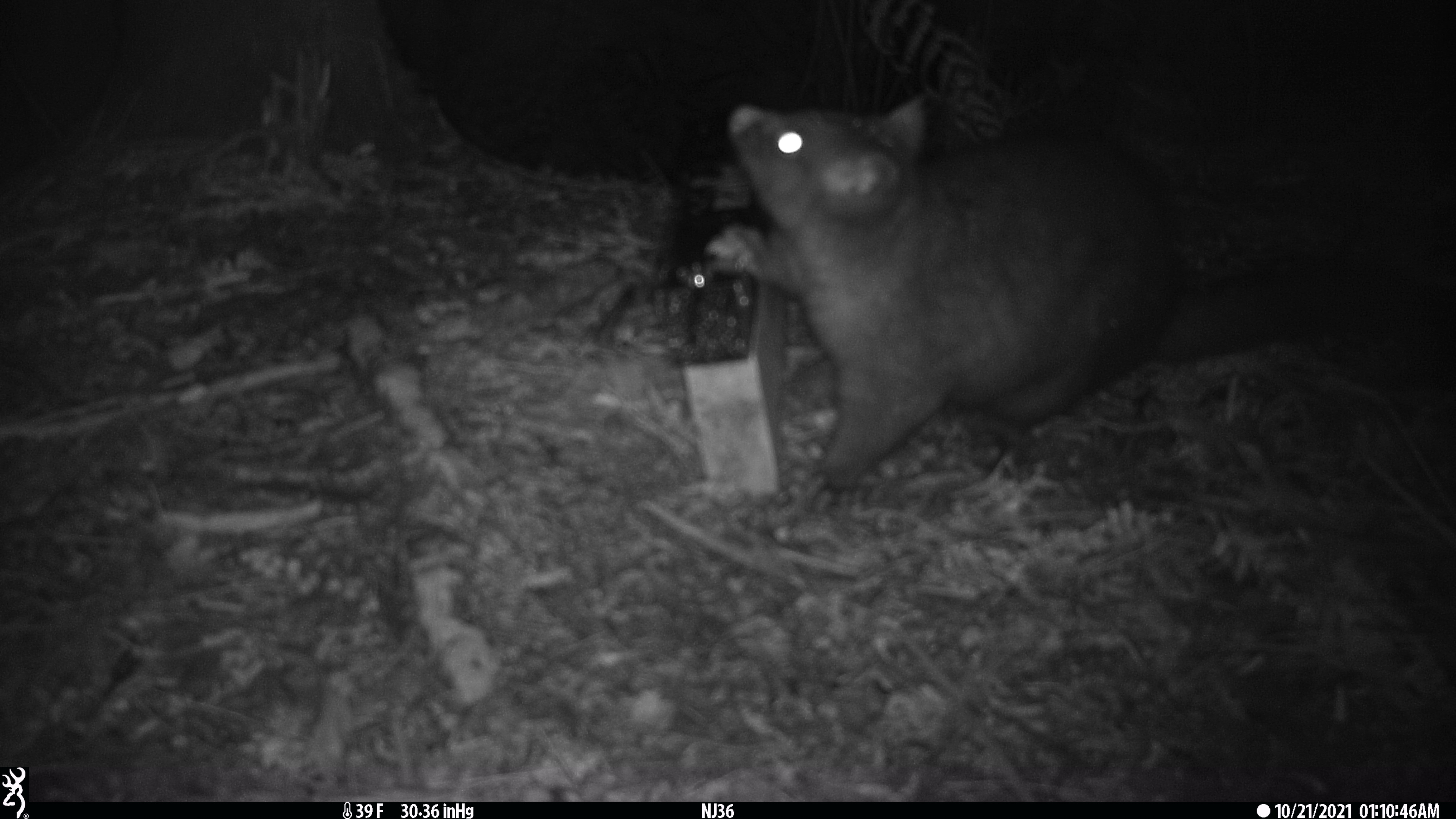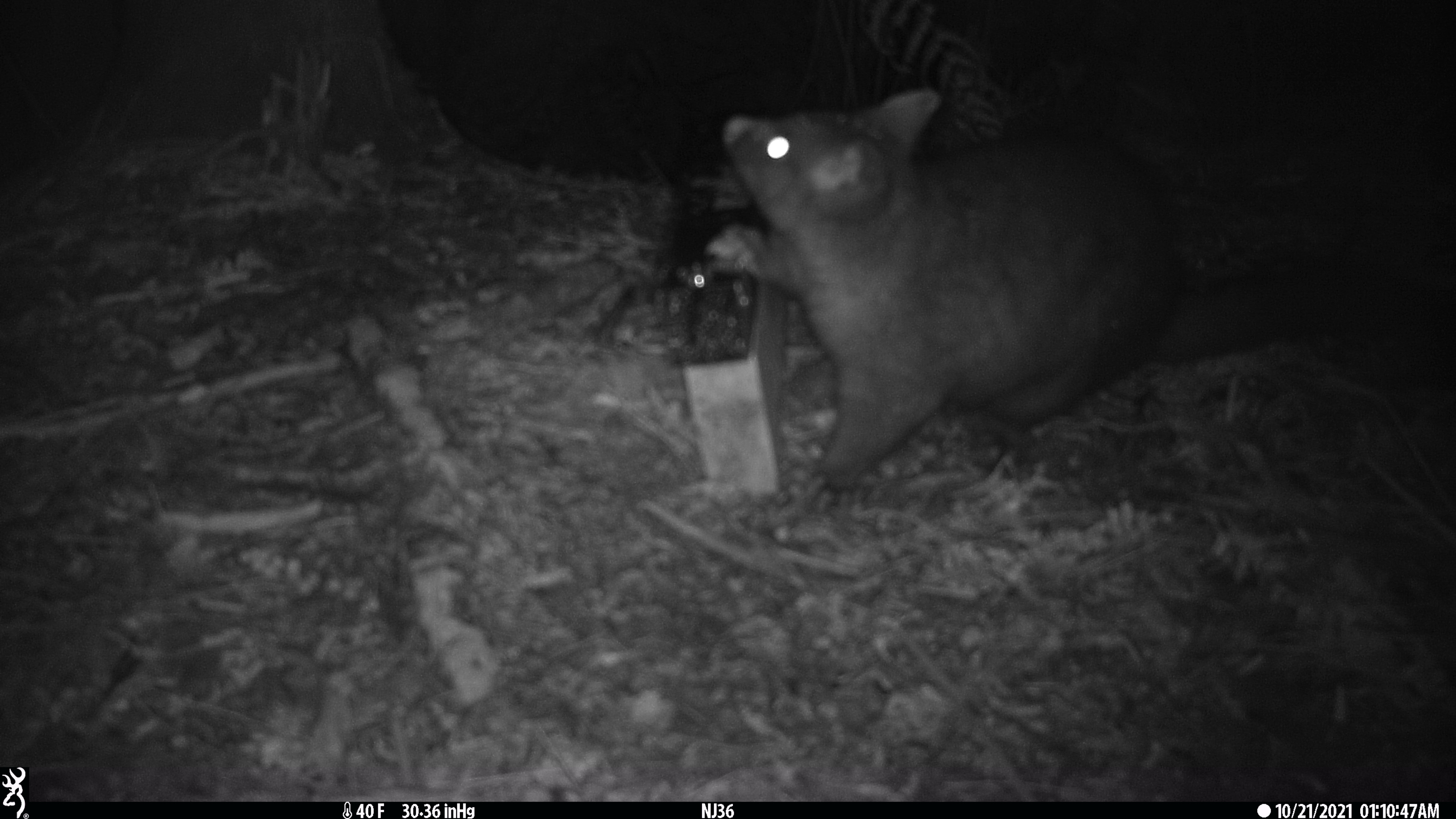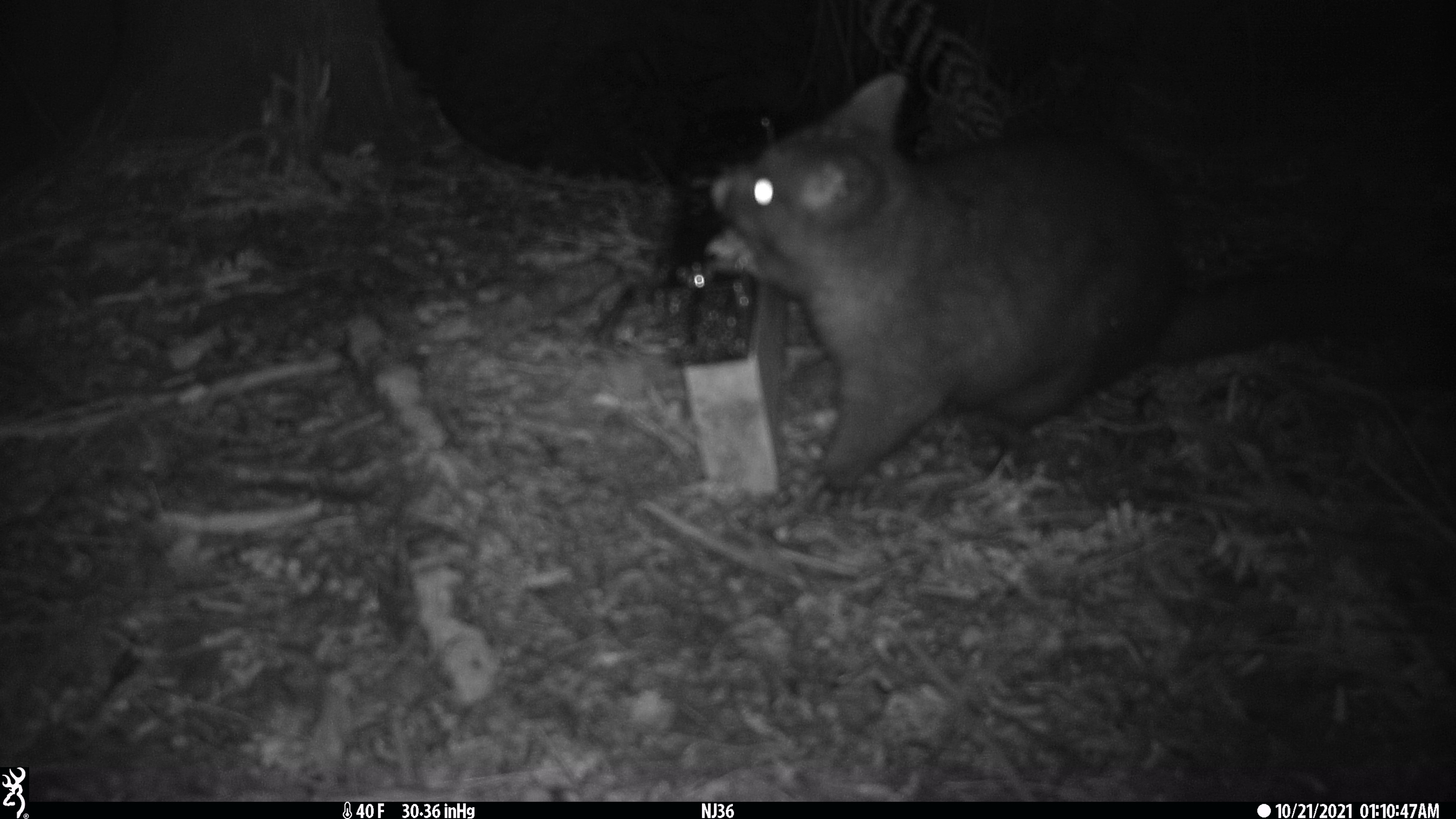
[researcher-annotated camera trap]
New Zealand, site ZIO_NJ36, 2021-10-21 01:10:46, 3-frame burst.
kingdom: Animalia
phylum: Chordata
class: Mammalia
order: Diprotodontia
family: Phalangeridae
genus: Trichosurus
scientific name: Trichosurus vulpecula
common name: common brushtail possum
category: possum